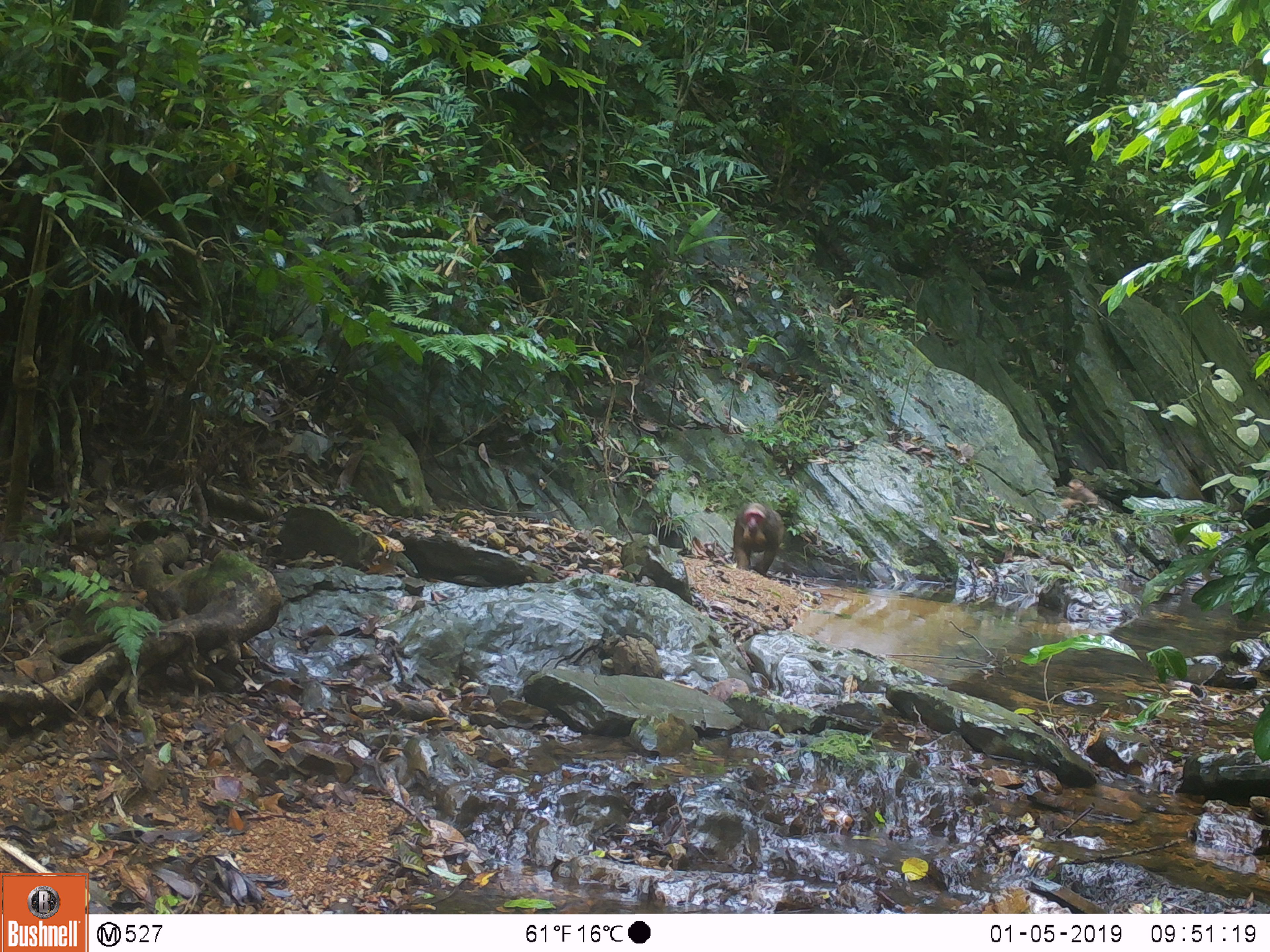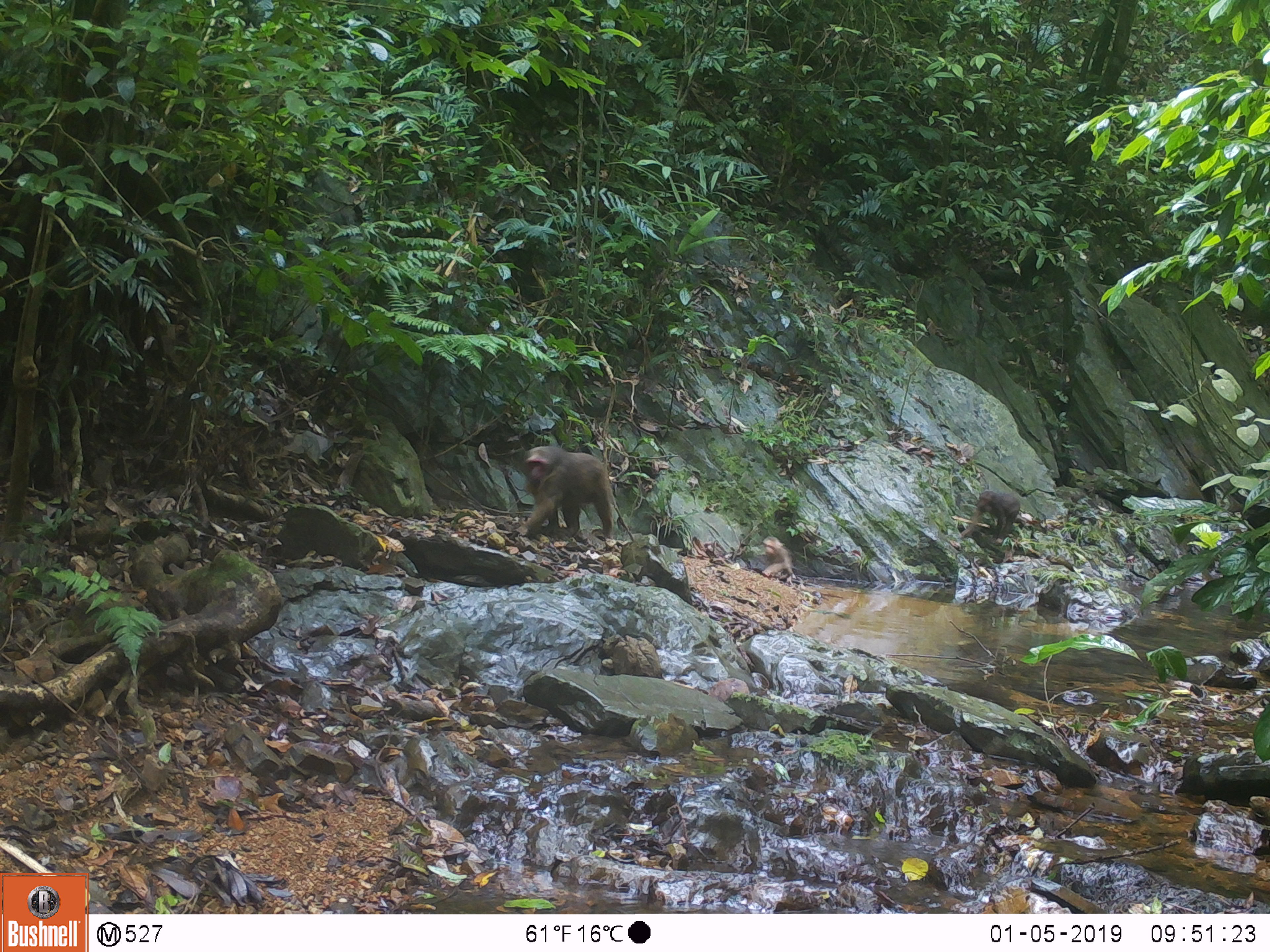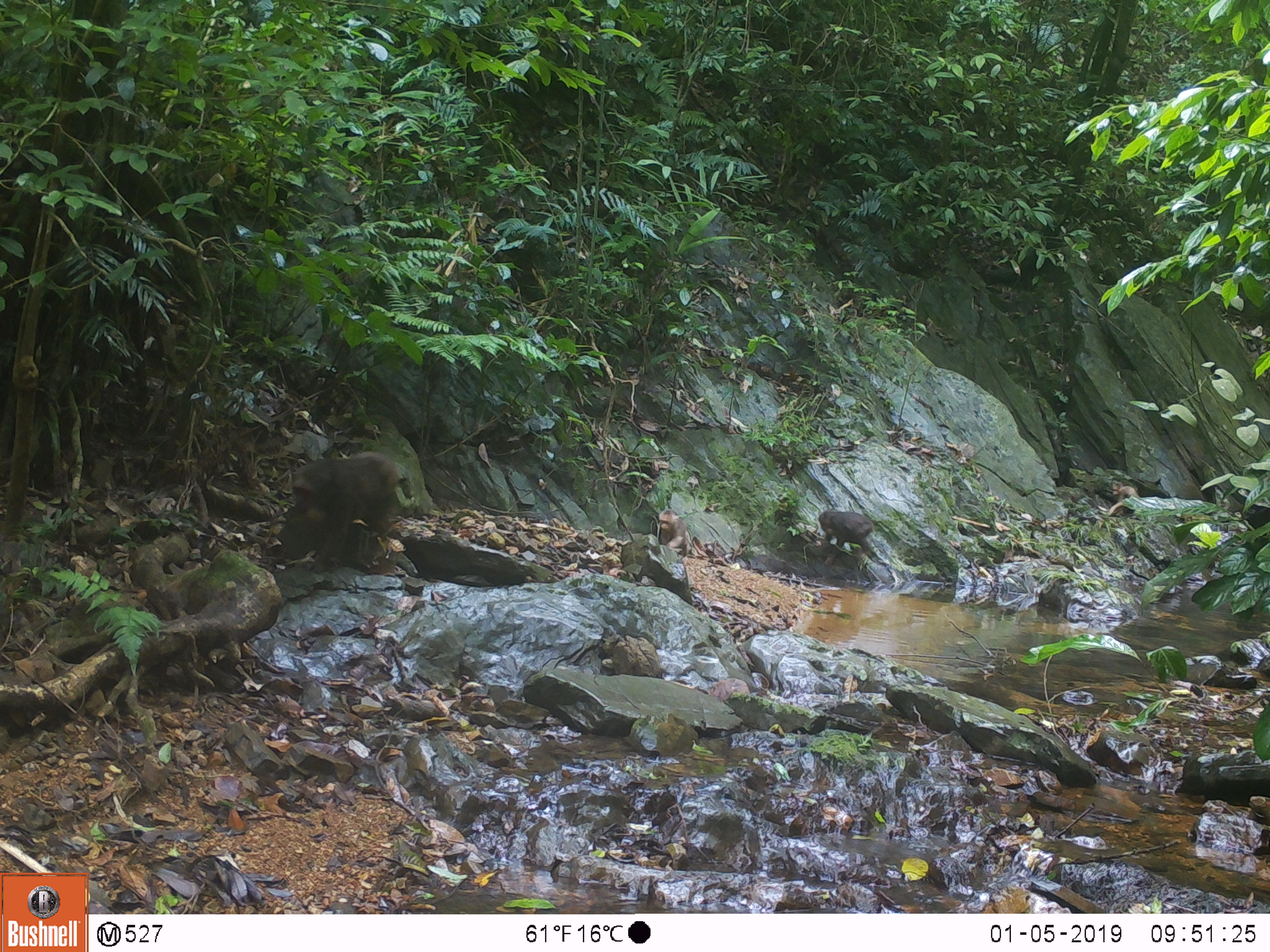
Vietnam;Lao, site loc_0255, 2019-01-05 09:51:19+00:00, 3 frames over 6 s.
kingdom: Animalia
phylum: Chordata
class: Mammalia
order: Primates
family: Cercopithecidae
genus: Macaca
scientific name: Macaca arctoides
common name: stump-tailed macaque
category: stump tailed macaque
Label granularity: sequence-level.